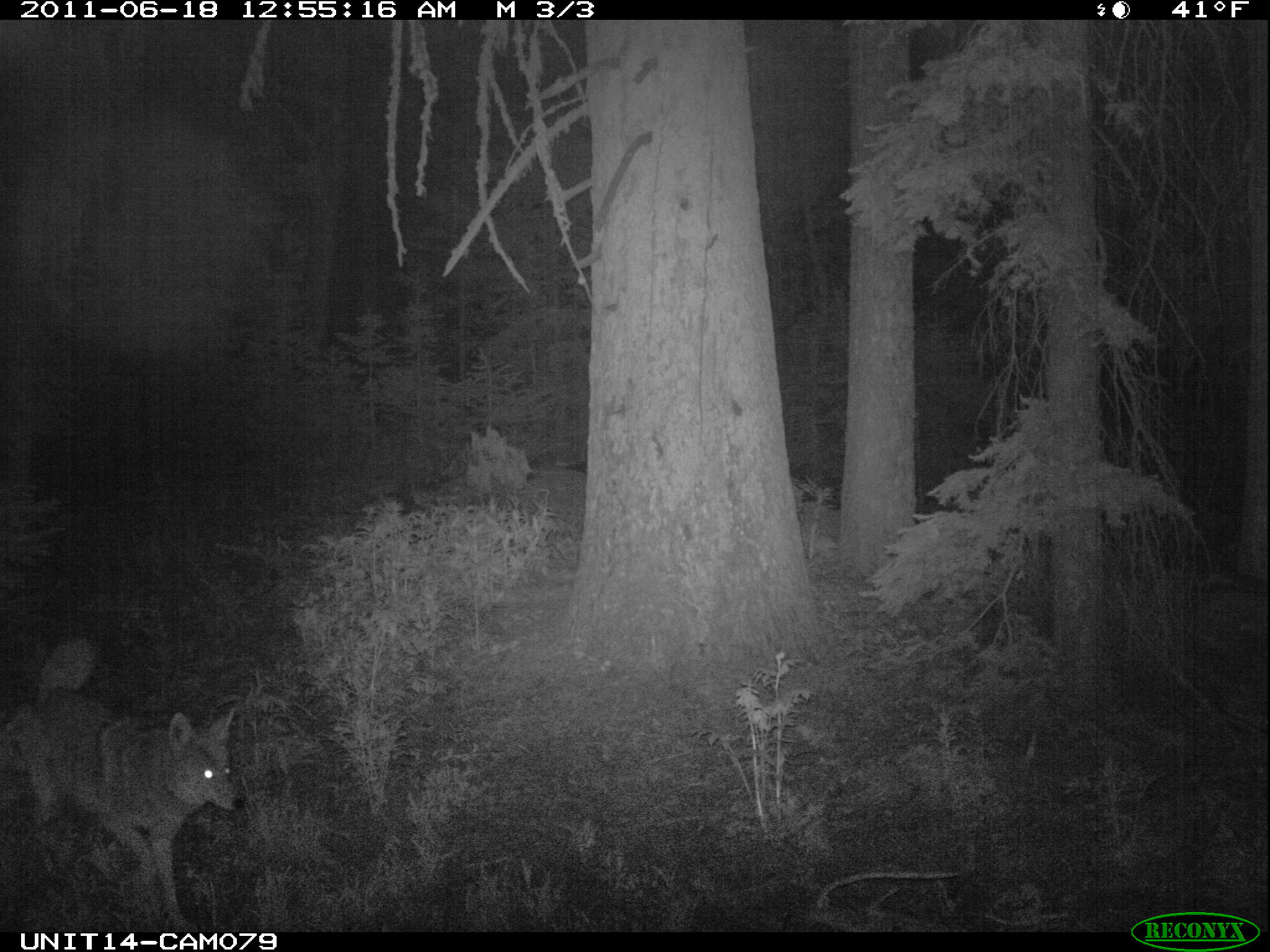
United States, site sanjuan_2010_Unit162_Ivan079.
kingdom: Animalia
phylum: Chordata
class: Mammalia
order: Carnivora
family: Canidae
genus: Canis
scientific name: Canis latrans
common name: coyote